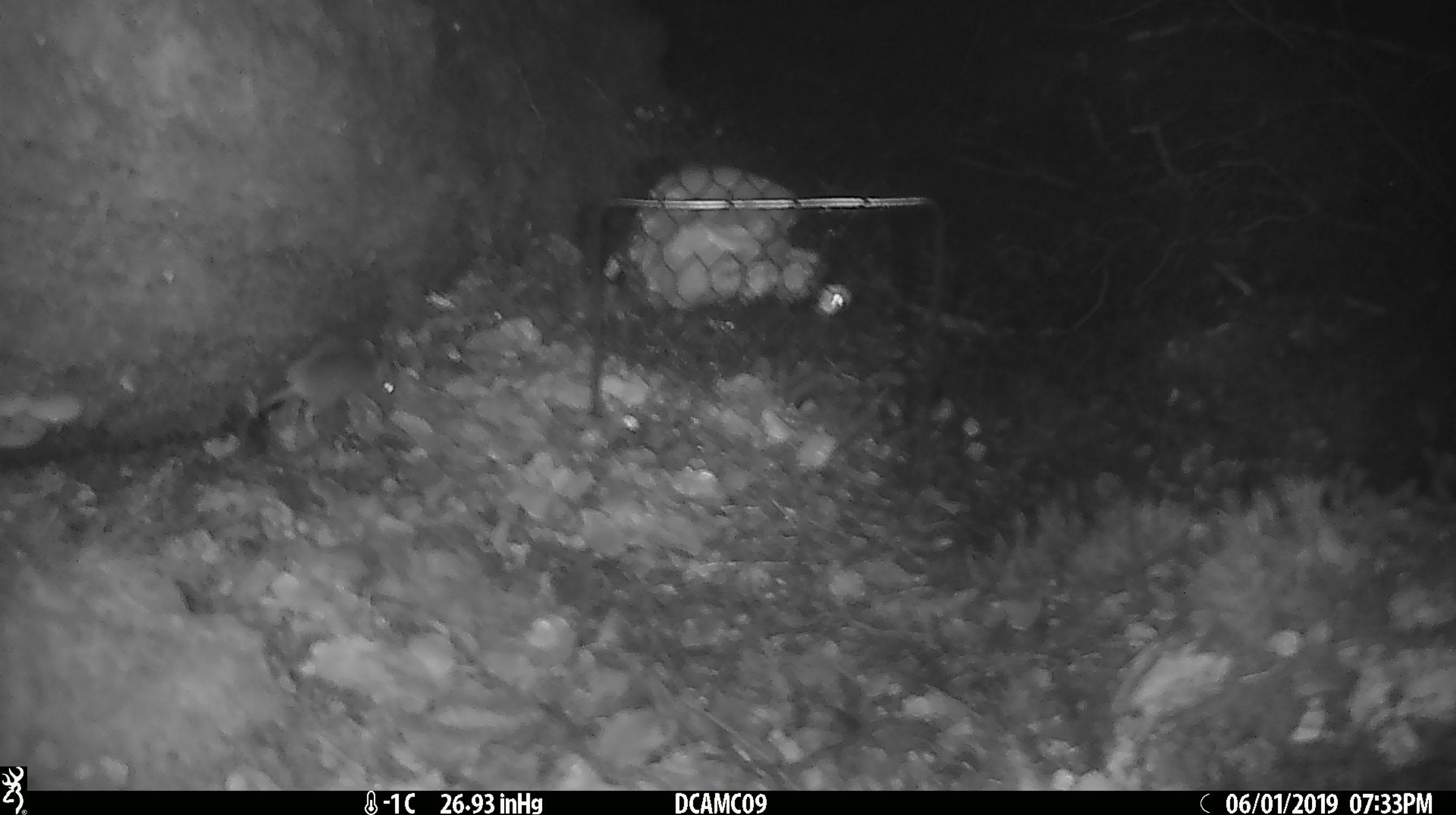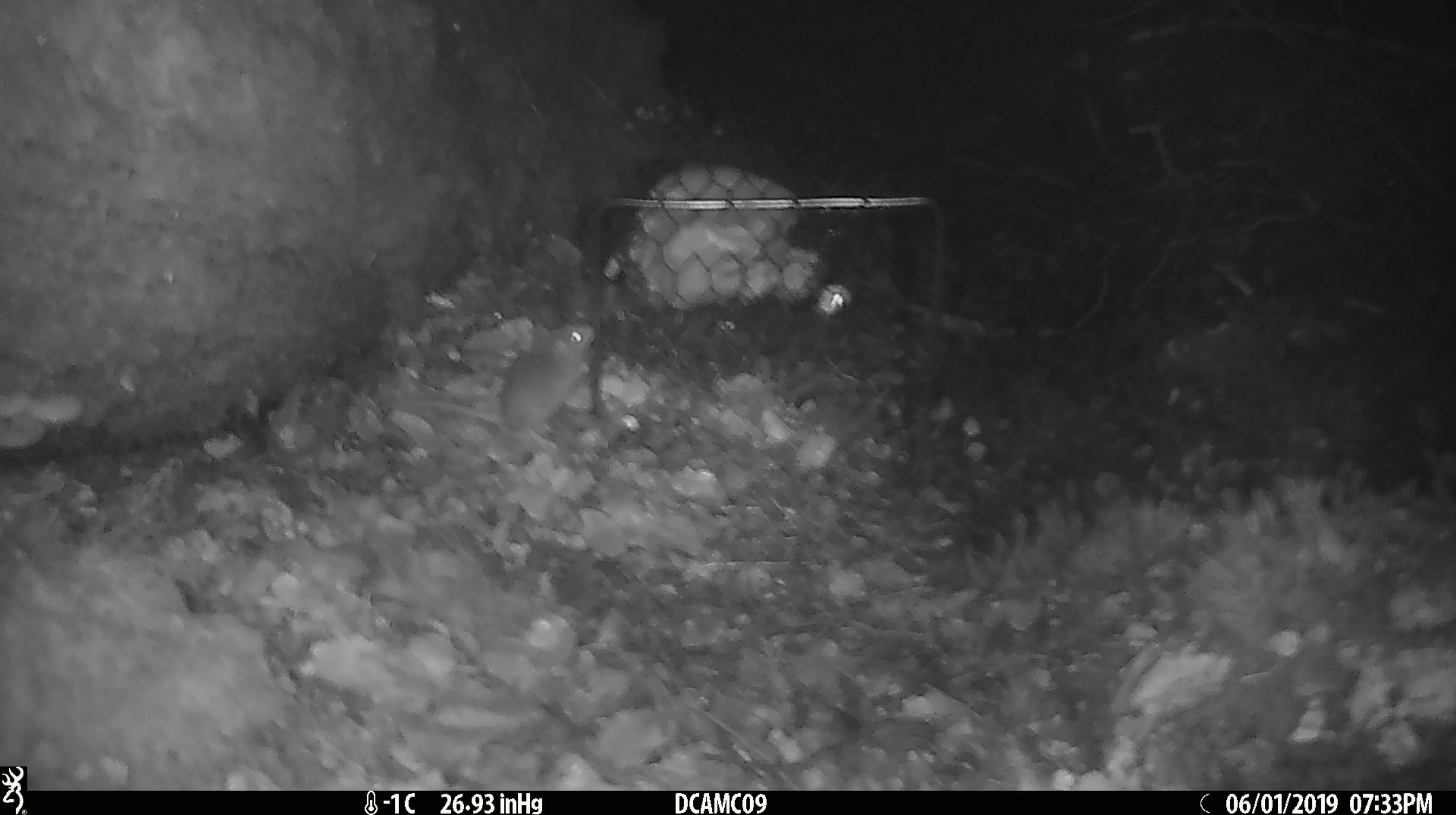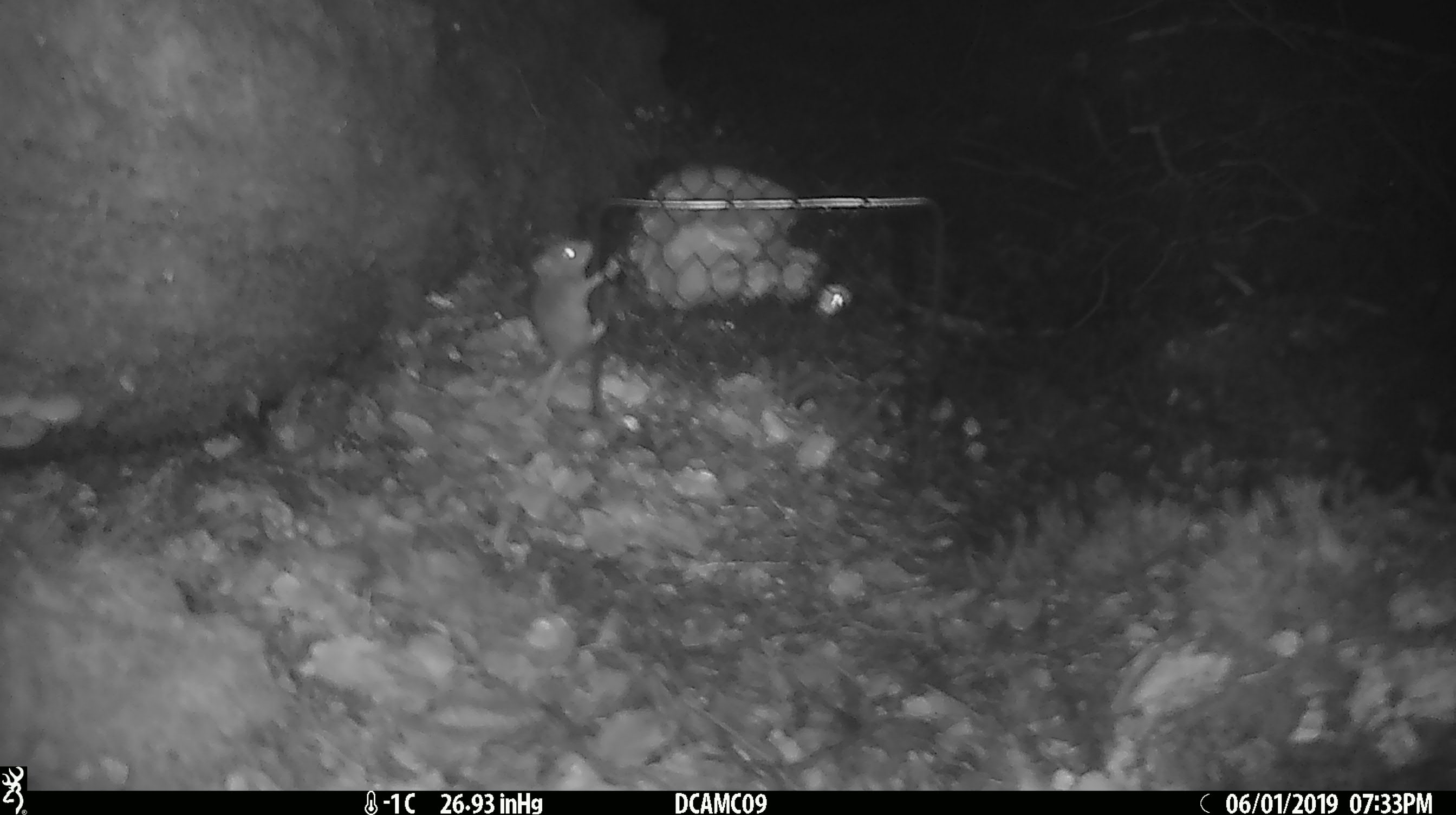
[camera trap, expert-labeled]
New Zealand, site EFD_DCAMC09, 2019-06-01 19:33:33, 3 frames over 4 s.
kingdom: Animalia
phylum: Chordata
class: Mammalia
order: Rodentia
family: Muridae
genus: Mus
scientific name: Mus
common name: mouse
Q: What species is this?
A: Mouse (Mus).